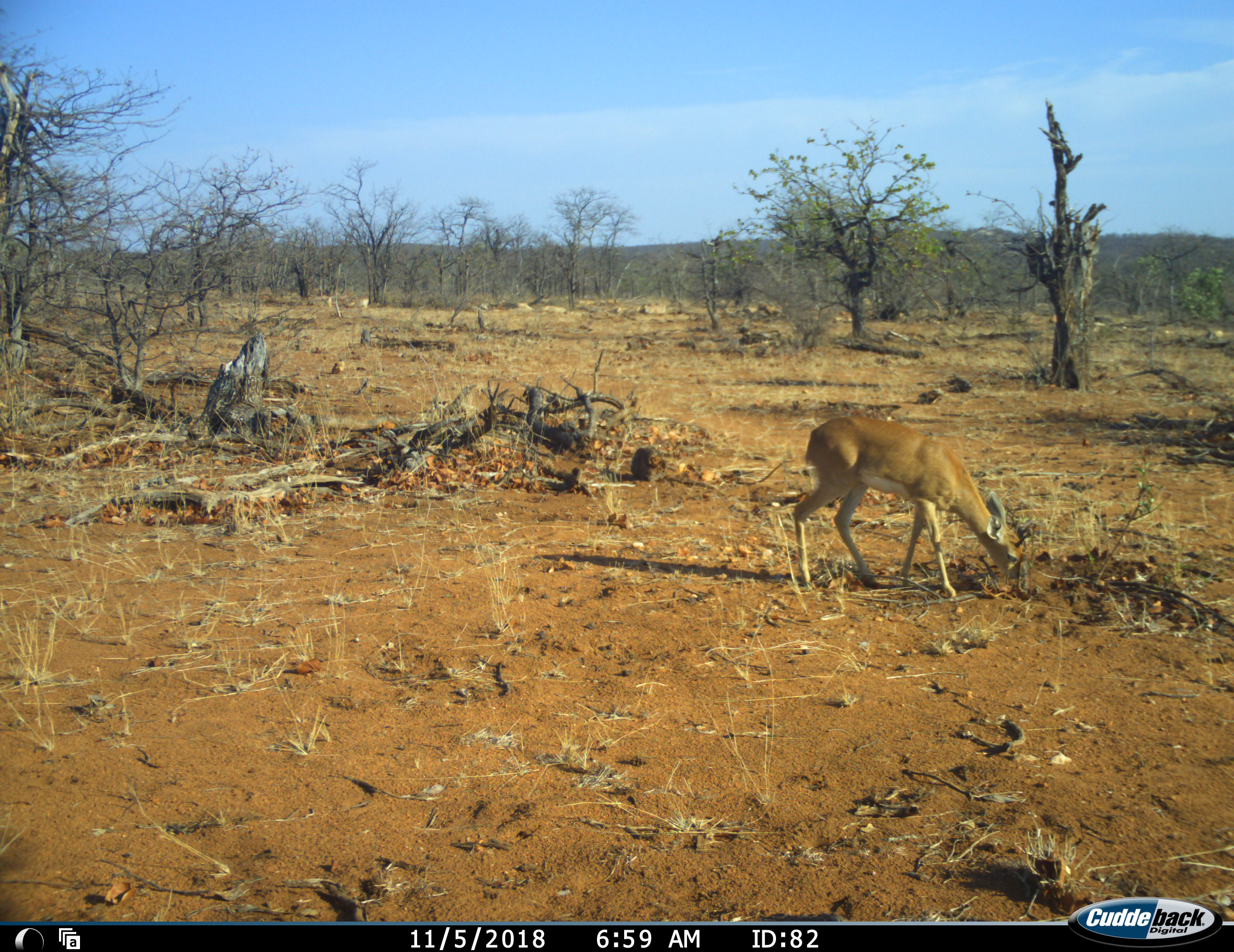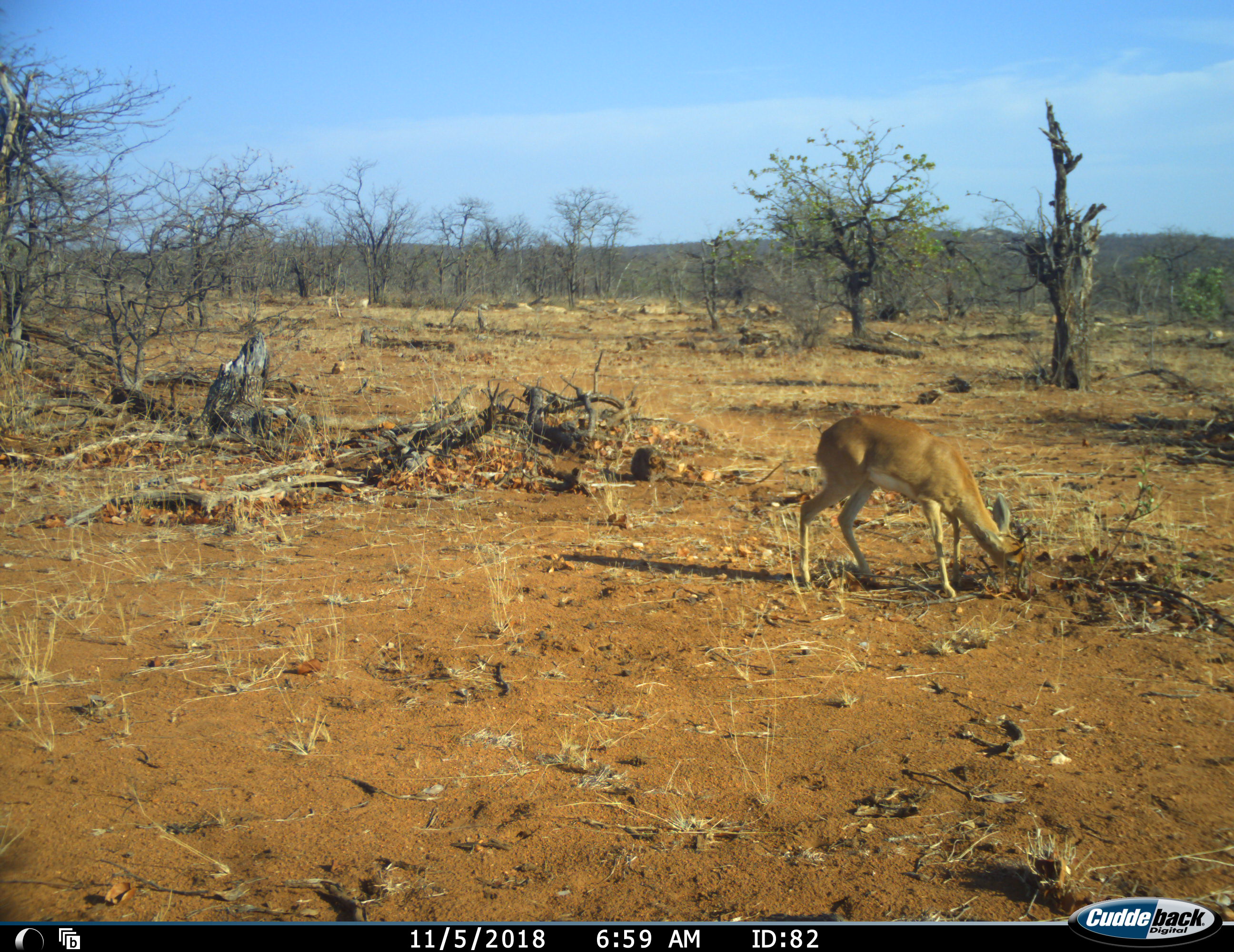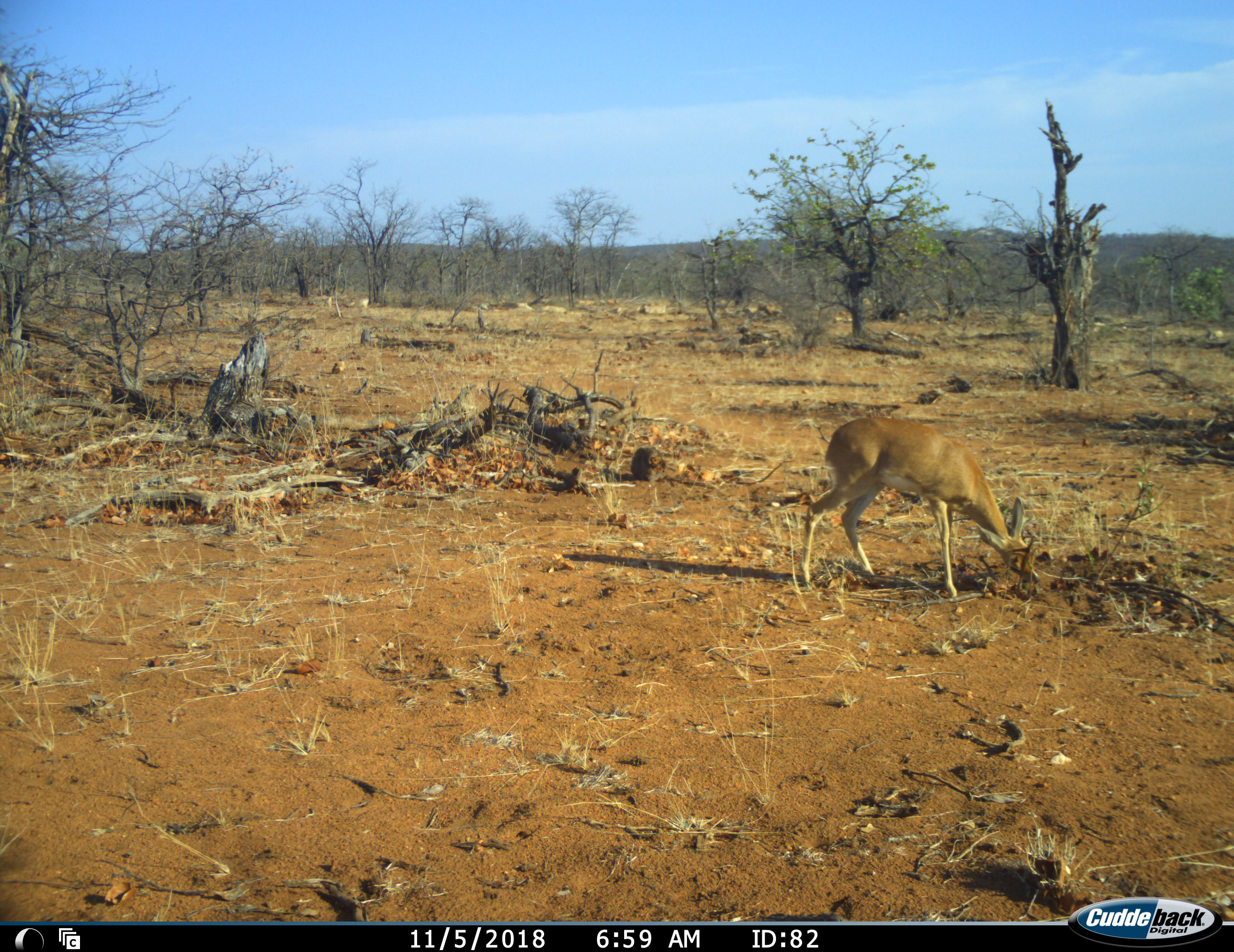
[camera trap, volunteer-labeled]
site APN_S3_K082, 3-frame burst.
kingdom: Animalia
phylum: Chordata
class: Mammalia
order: Artiodactyla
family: Bovidae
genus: Raphicerus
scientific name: Raphicerus campestris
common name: steenbok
Steenbok (Raphicerus campestris), count 1. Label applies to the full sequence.